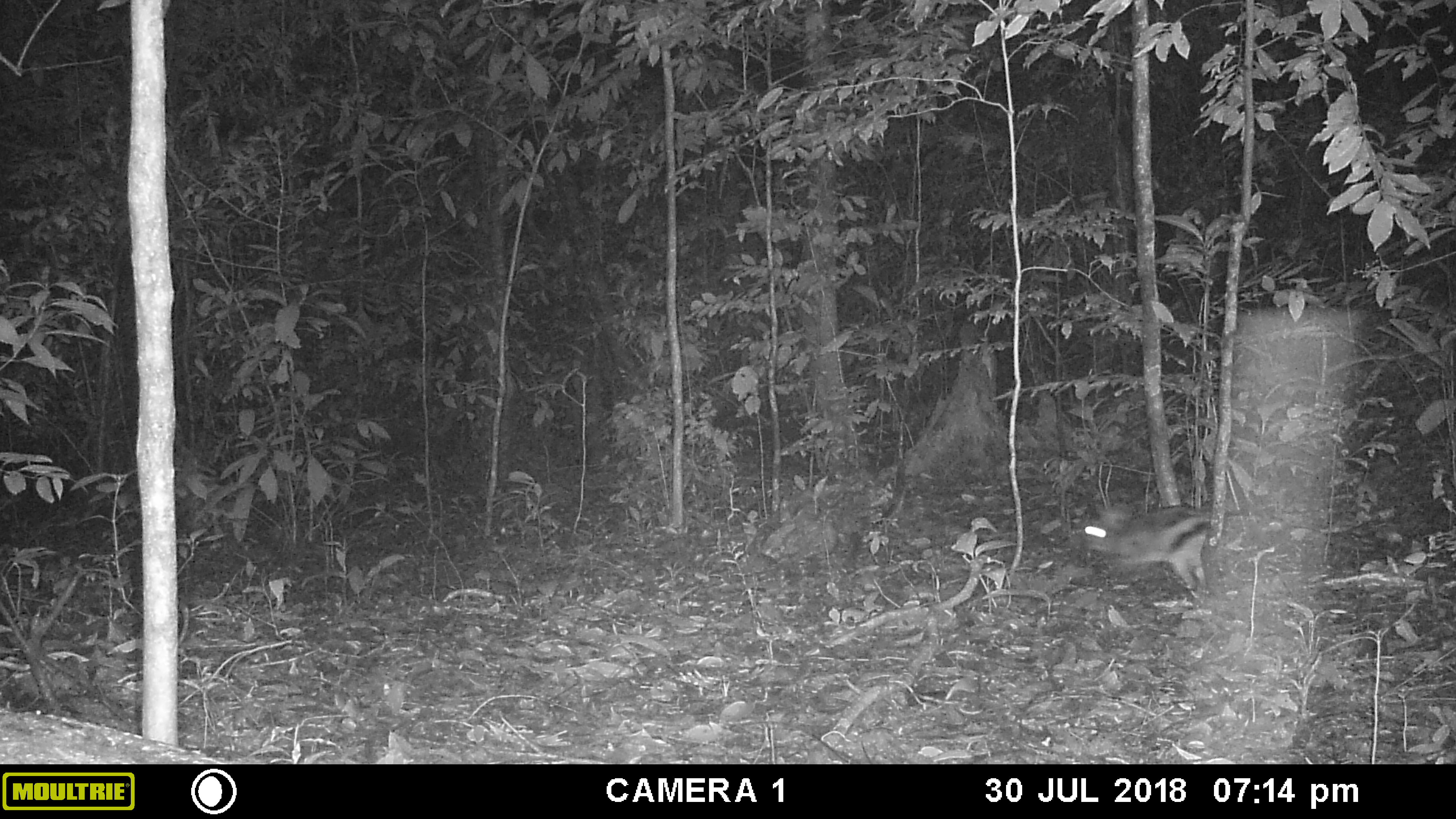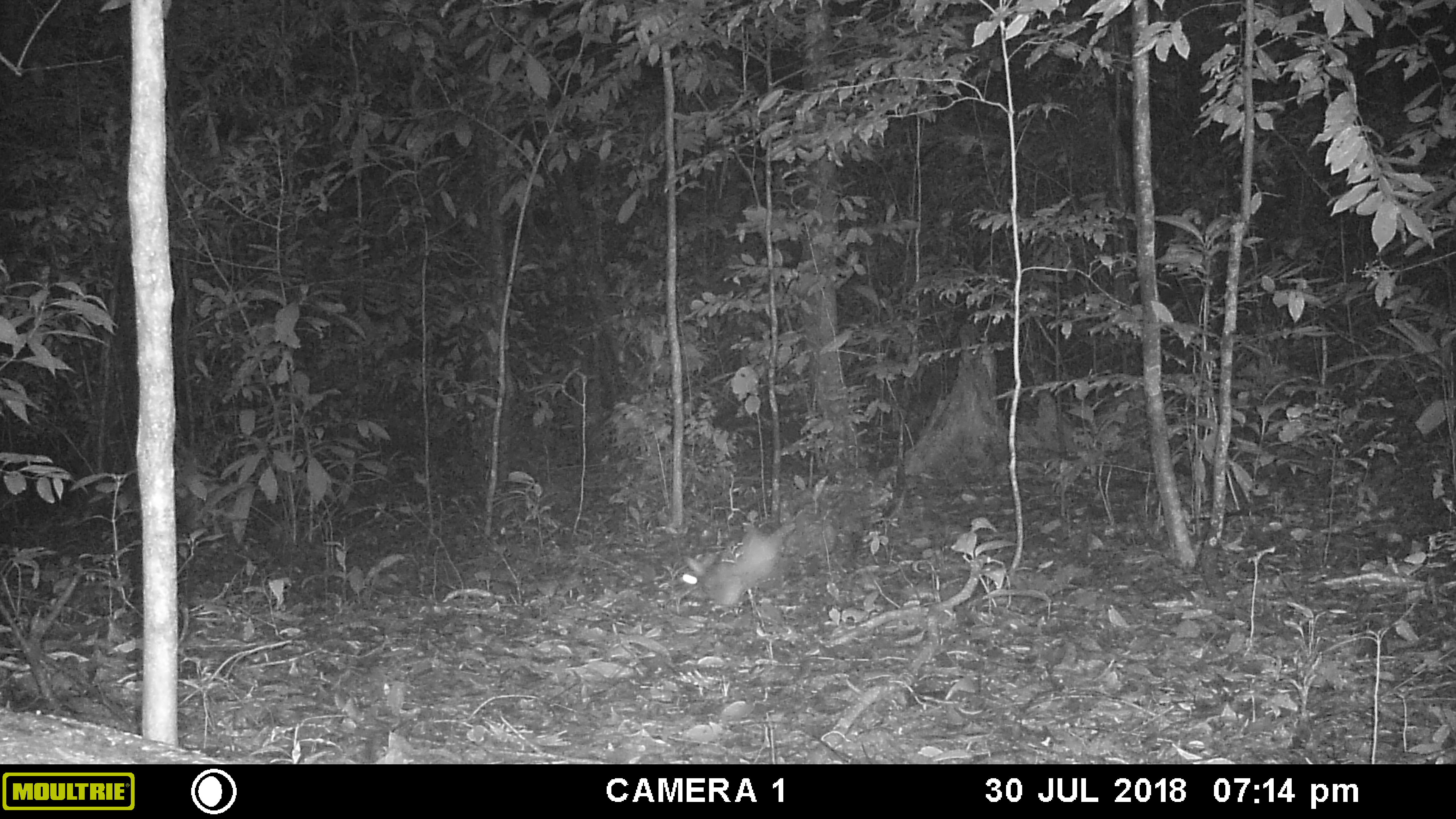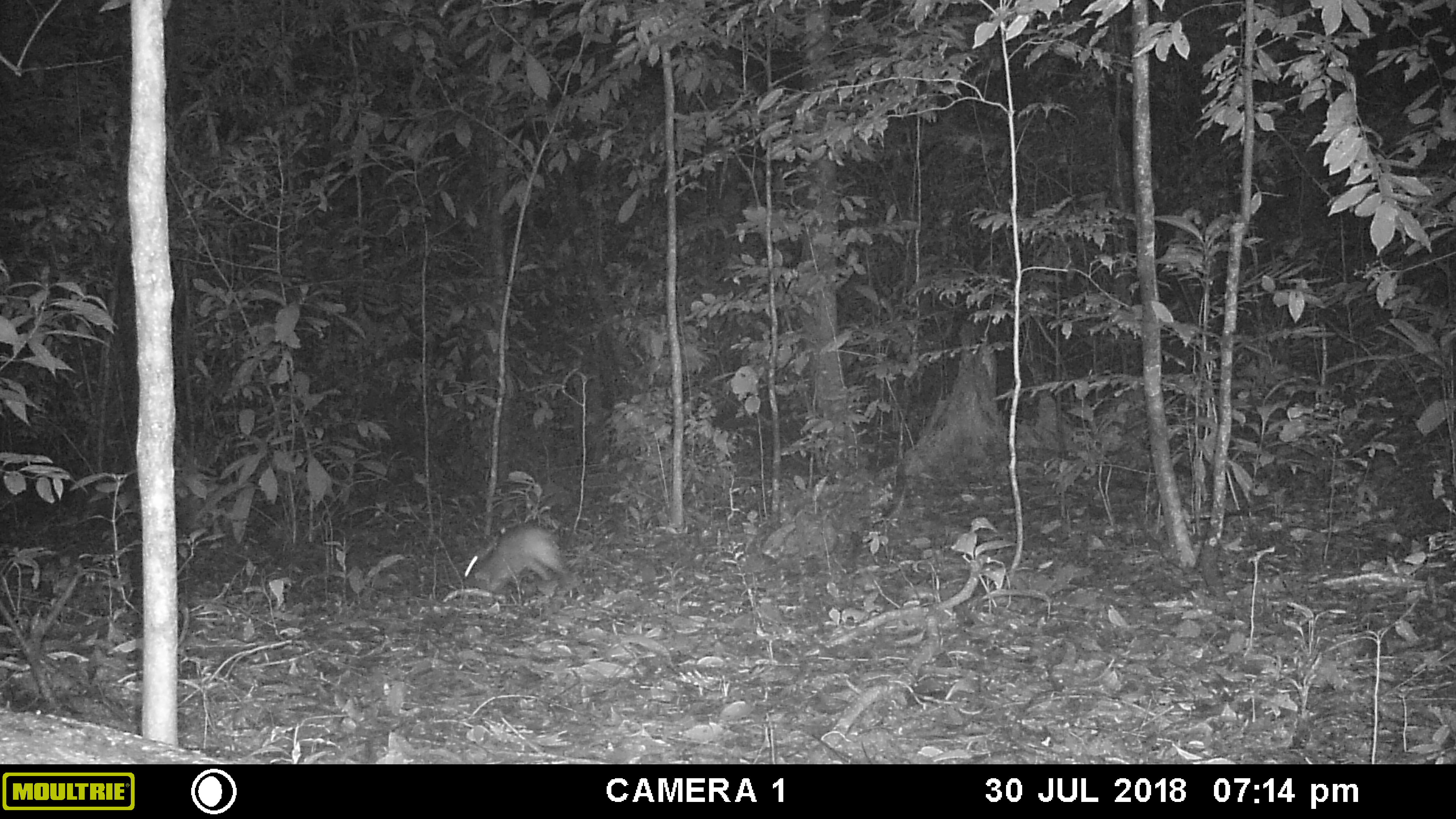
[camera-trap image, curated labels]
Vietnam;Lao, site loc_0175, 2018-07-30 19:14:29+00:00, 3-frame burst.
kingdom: Animalia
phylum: Chordata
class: Mammalia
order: Lagomorpha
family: Leporidae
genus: Nesolagus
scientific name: Nesolagus timminsi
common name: annamite striped rabbit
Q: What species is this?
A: Annamite striped rabbit (Nesolagus timminsi).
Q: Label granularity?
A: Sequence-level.